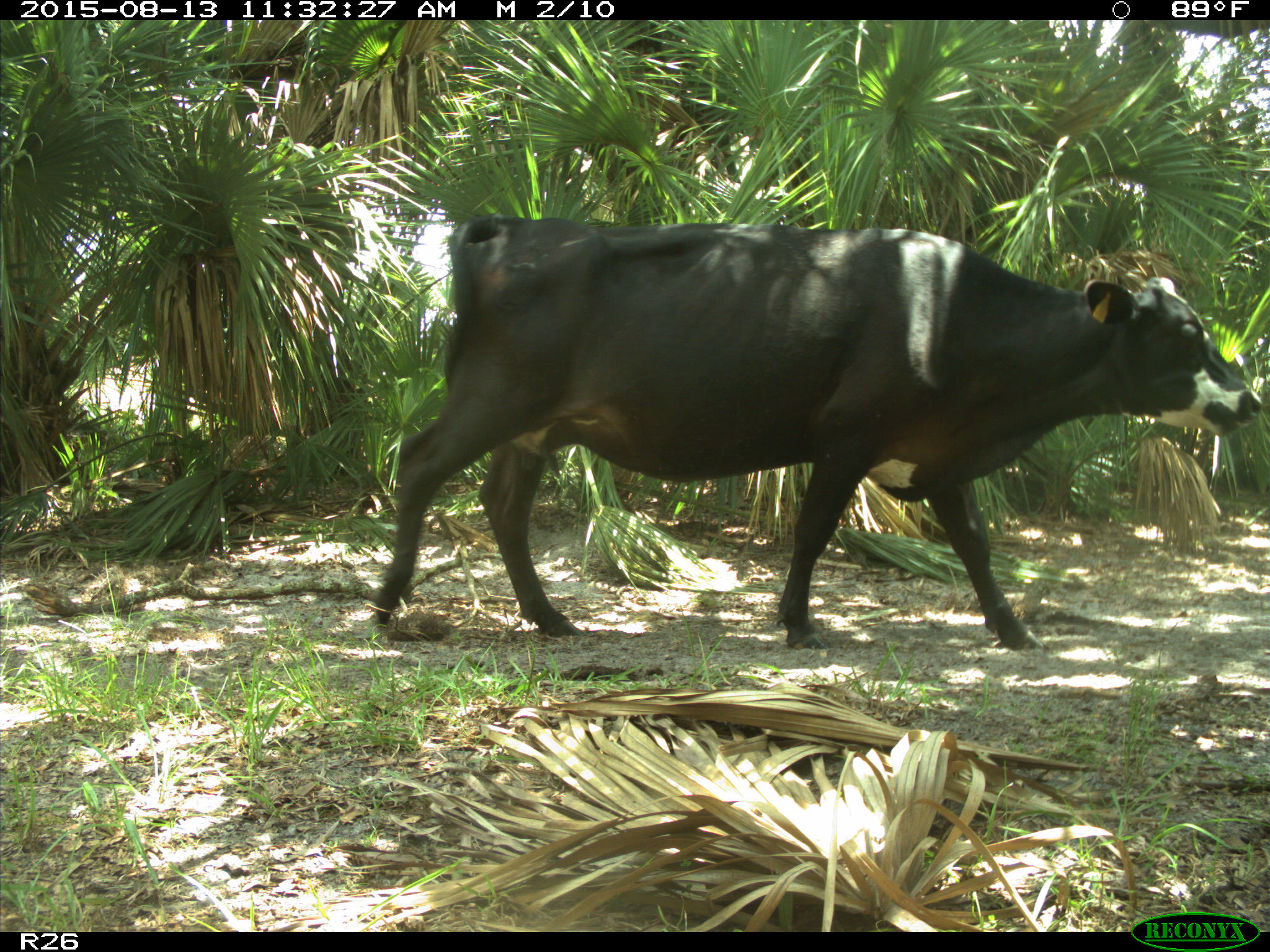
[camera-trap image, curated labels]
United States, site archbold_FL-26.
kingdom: Animalia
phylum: Chordata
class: Mammalia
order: Artiodactyla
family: Bovidae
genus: Bos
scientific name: Bos taurus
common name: domestic cow